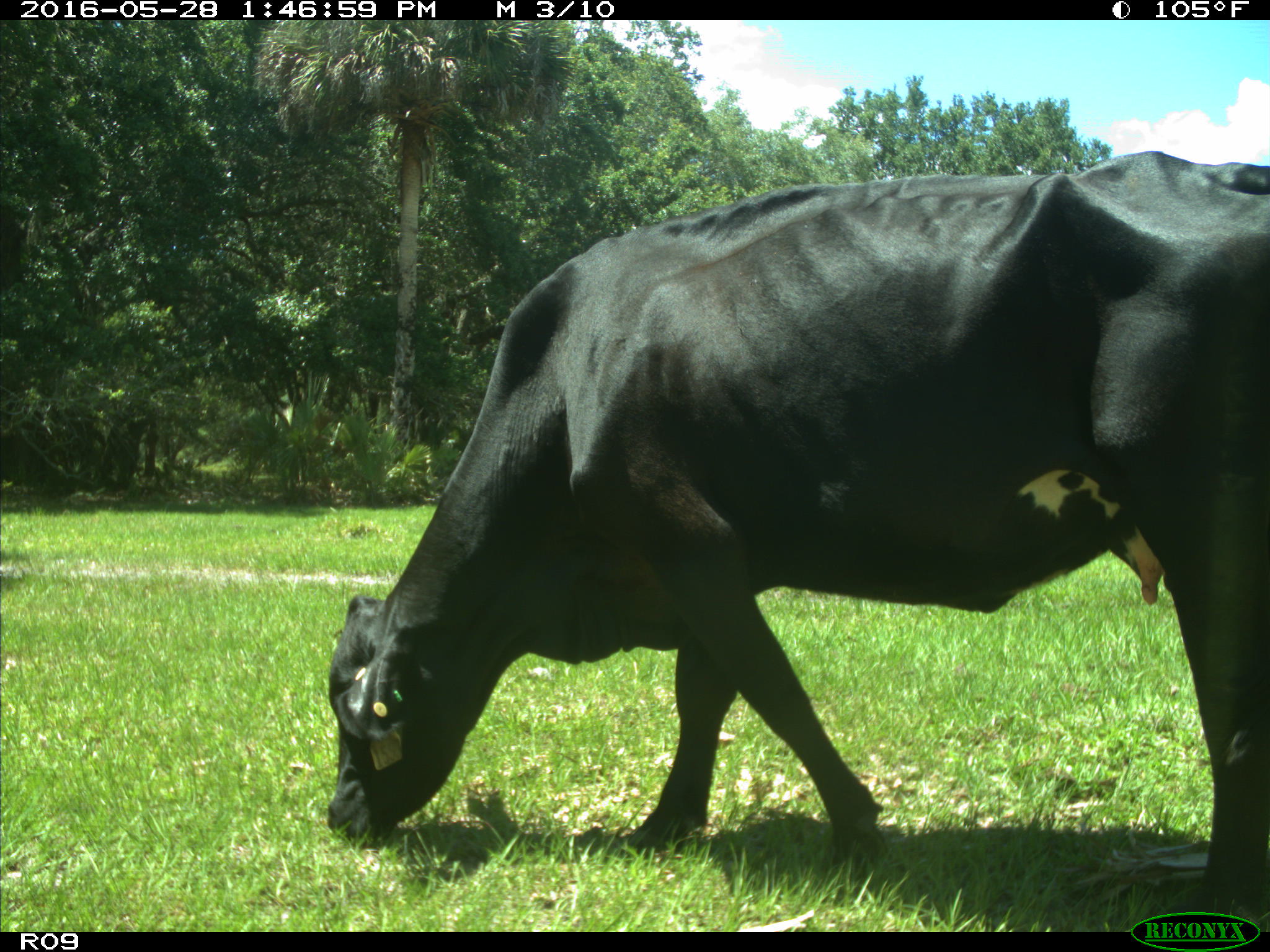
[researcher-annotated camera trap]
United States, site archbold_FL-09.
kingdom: Animalia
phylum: Chordata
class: Mammalia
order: Artiodactyla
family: Bovidae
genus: Bos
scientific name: Bos taurus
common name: domestic cow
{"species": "Bos taurus (domestic cow)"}